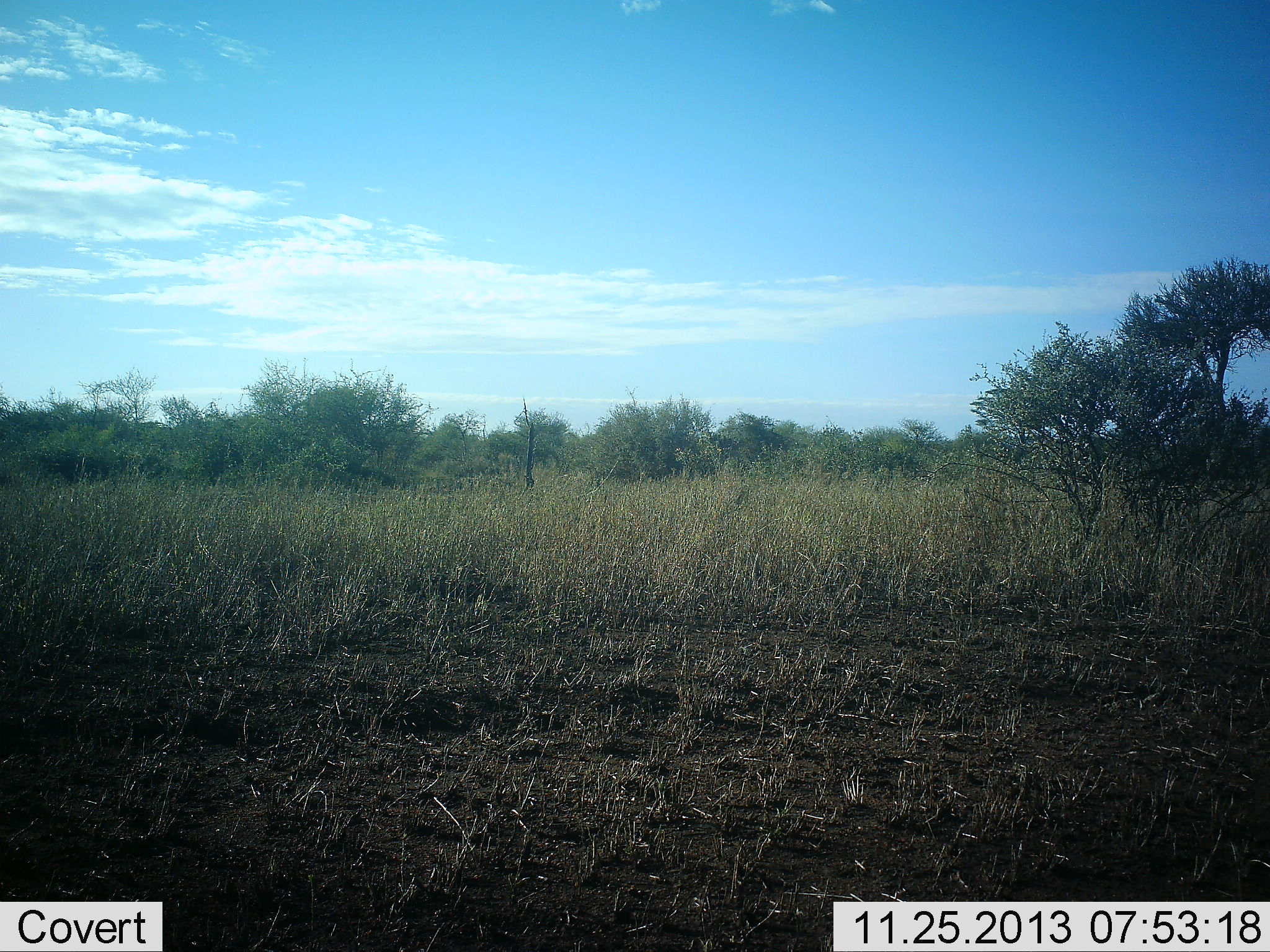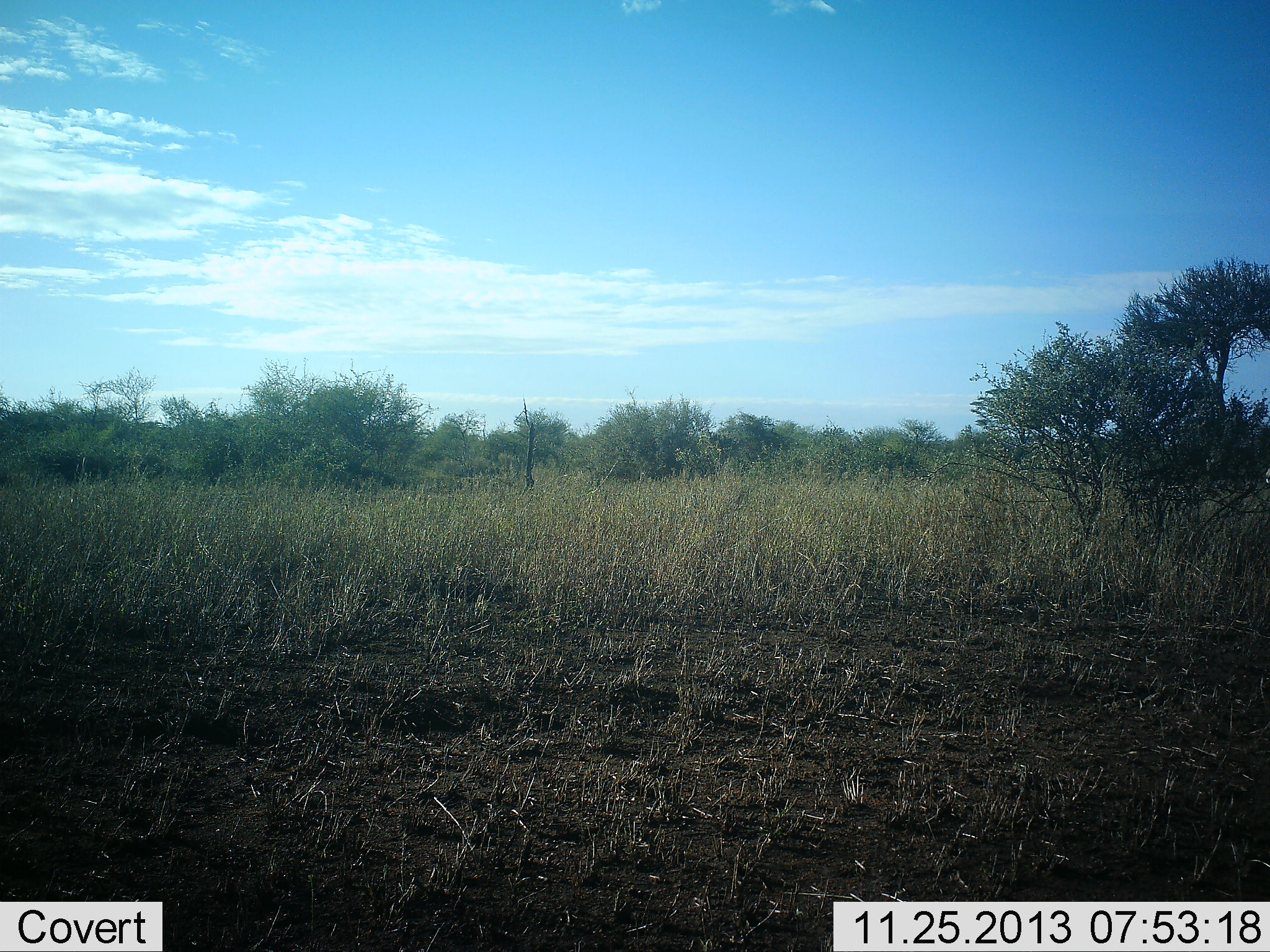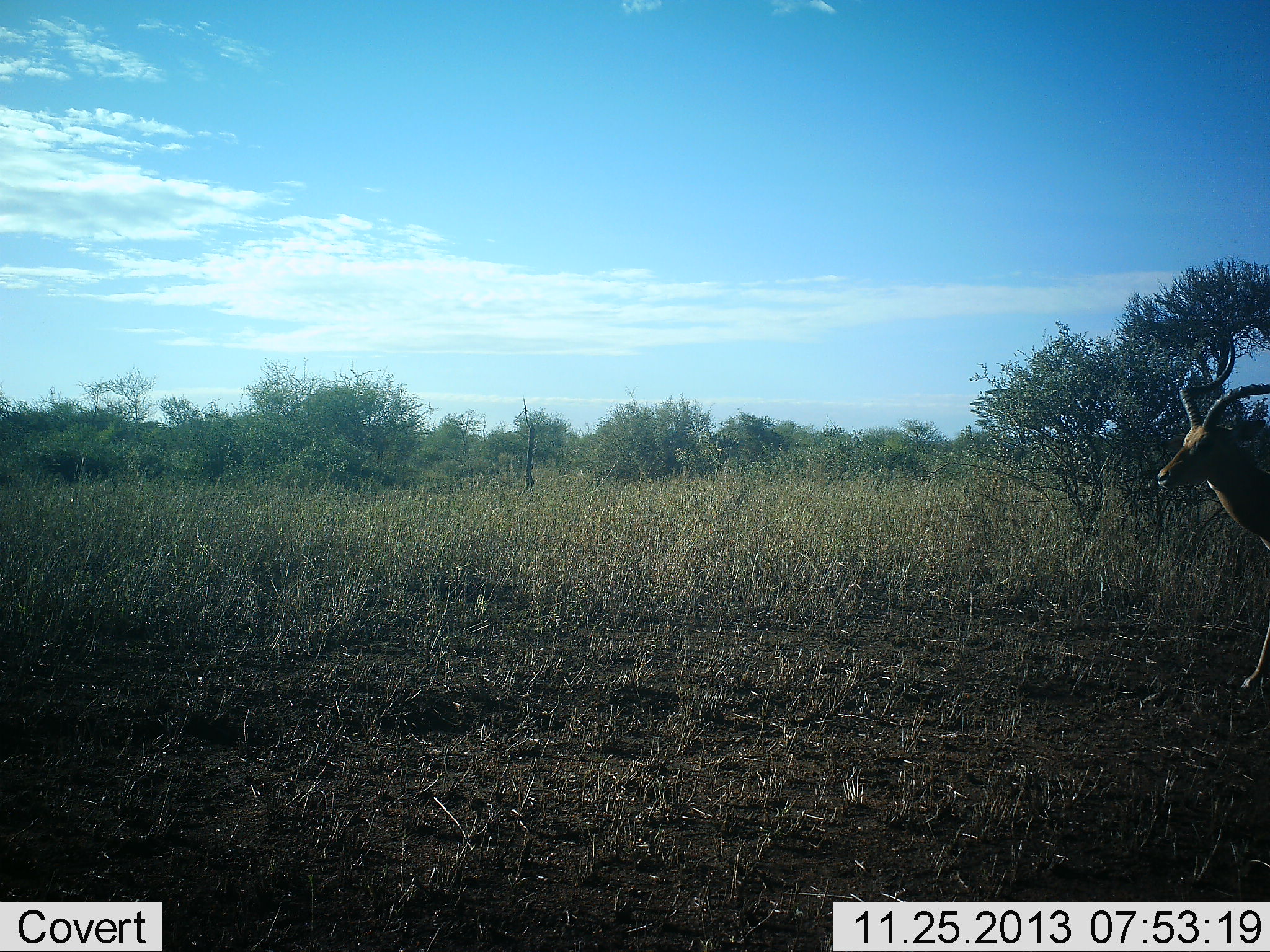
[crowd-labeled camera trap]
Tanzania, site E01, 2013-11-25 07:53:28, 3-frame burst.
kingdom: Animalia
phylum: Chordata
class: Mammalia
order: Artiodactyla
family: Bovidae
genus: Aepyceros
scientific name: Aepyceros melampus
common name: impala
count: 1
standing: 0%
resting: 0%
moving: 100%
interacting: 0%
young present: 0%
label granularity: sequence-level